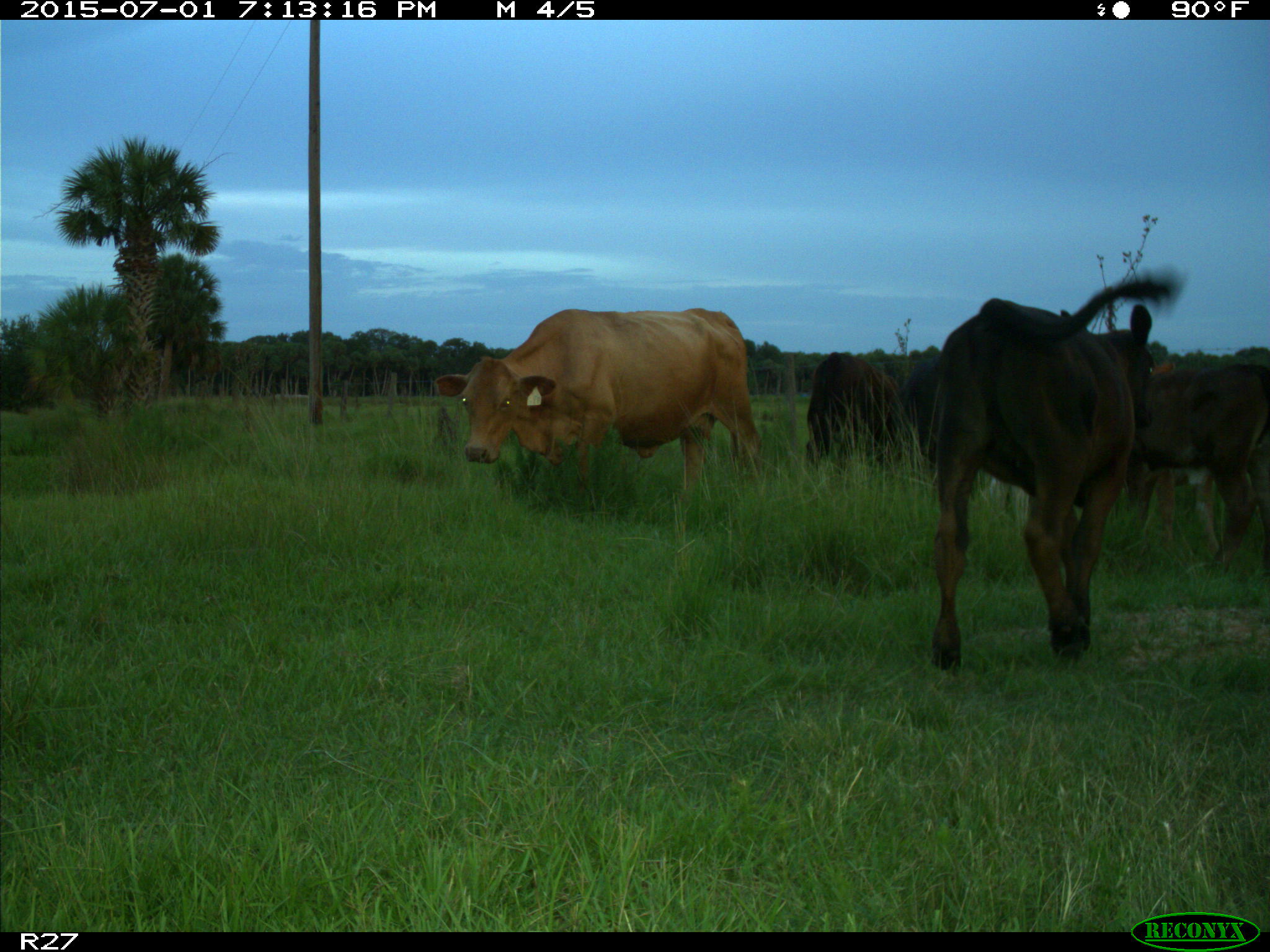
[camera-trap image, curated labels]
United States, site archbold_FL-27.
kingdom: Animalia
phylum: Chordata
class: Mammalia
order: Artiodactyla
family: Bovidae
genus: Bos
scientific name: Bos taurus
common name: domestic cow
Bos taurus (domestic cow).